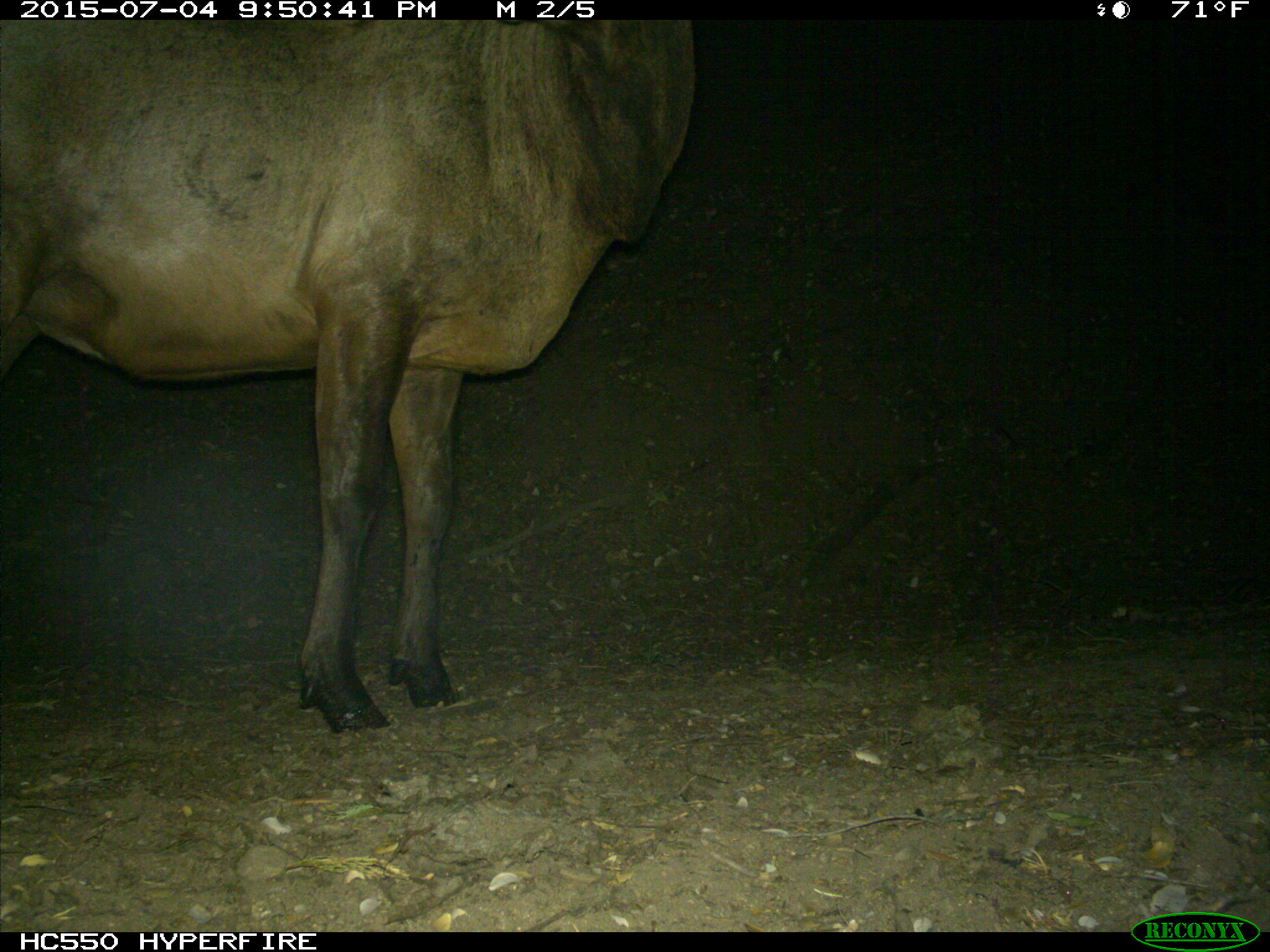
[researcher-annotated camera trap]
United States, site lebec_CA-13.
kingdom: Animalia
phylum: Chordata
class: Mammalia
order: Artiodactyla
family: Cervidae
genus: Cervus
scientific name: Cervus canadensis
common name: elk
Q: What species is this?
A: Cervus canadensis (elk).